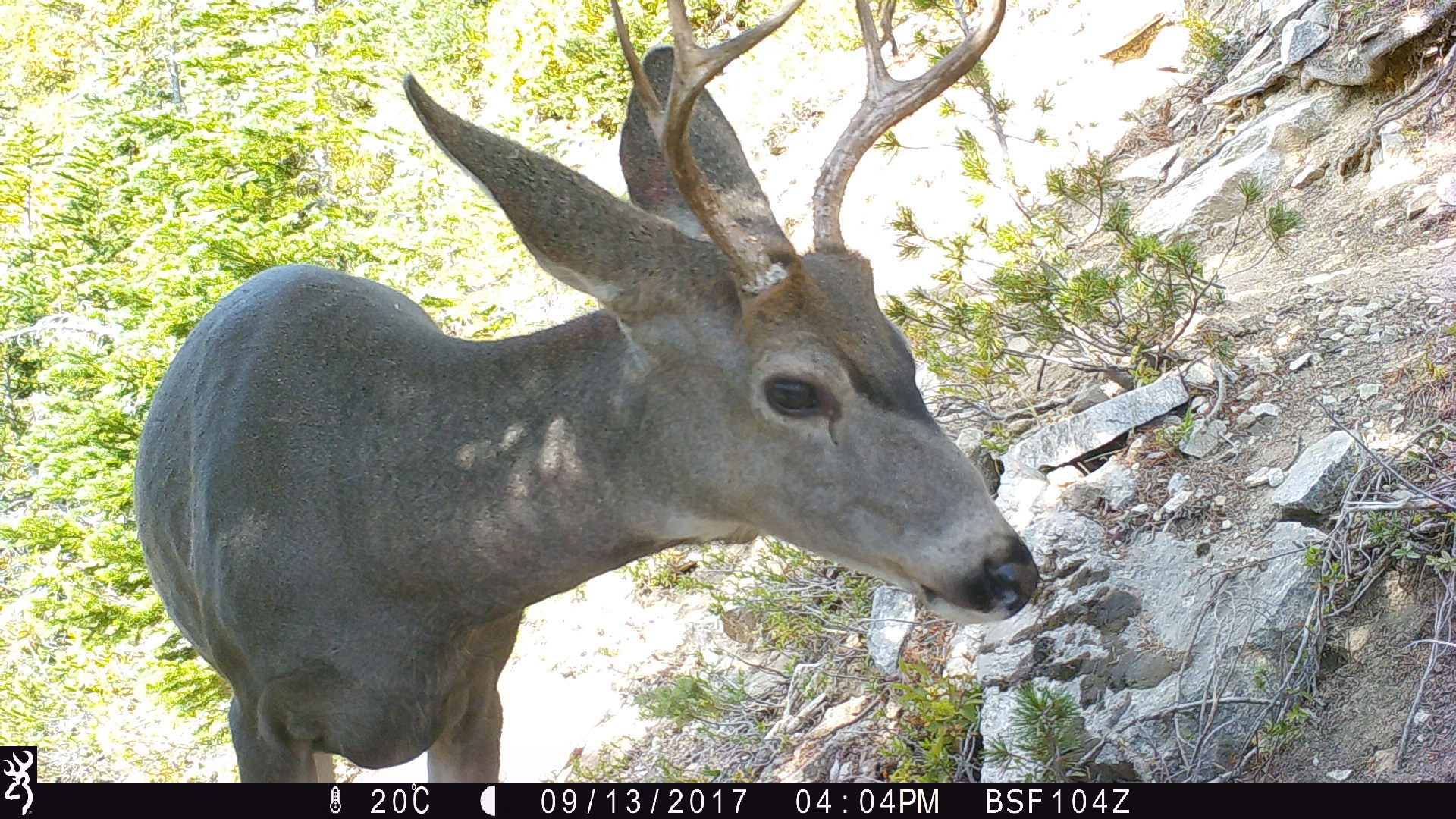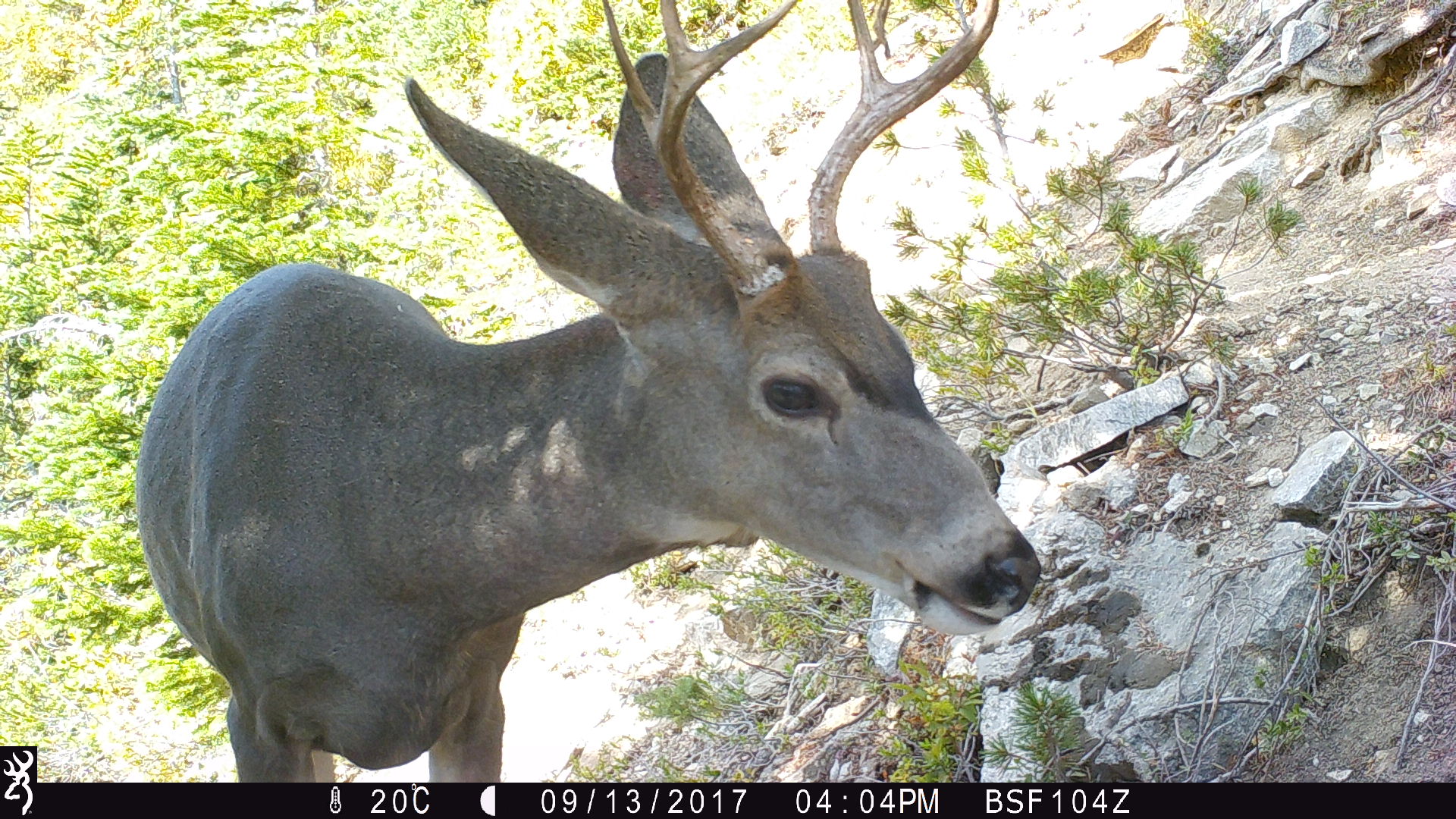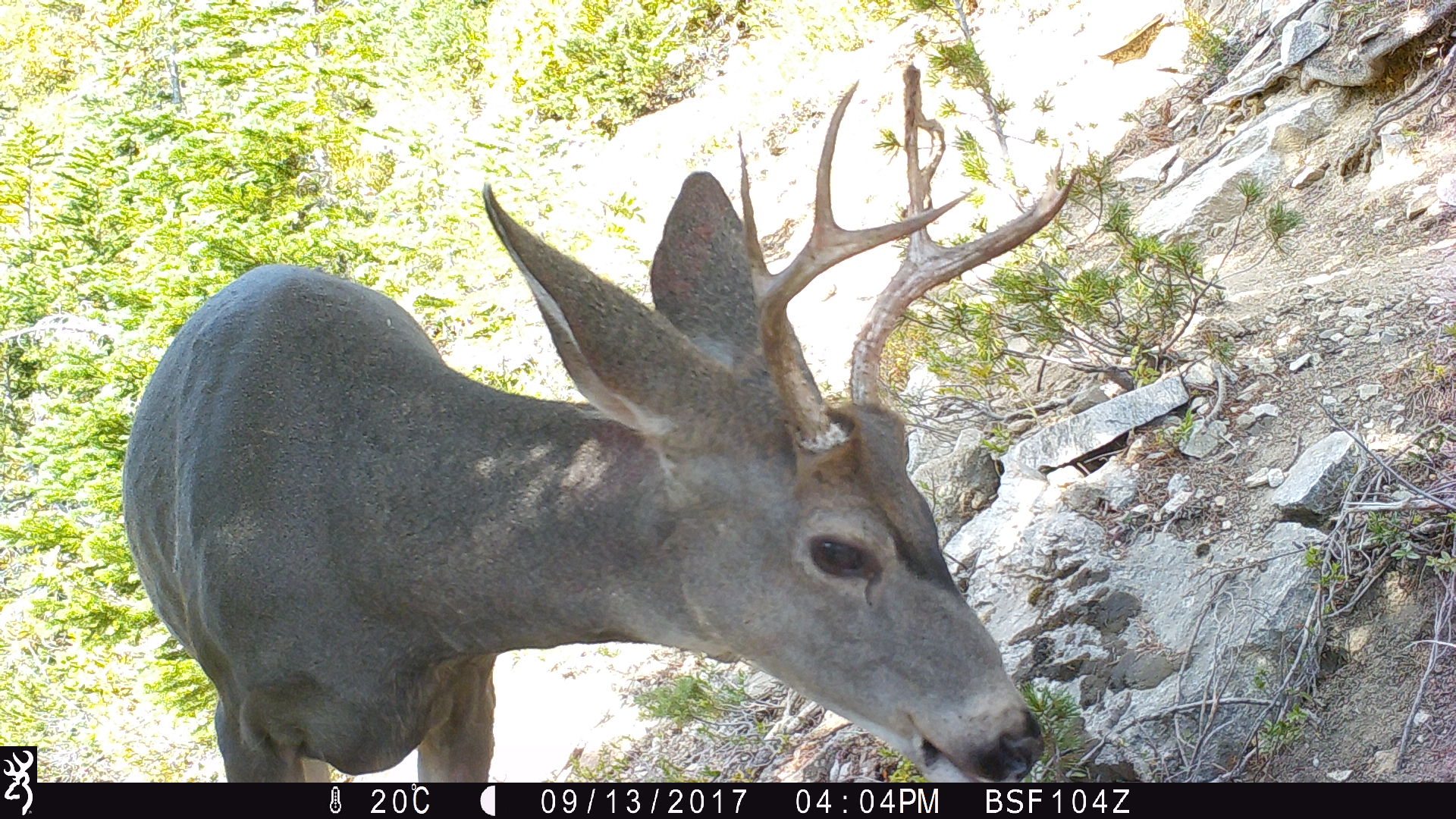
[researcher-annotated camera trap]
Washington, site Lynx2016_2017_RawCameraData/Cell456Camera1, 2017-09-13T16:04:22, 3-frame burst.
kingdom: Animalia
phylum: Chordata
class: Mammalia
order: Artiodactyla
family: Cervidae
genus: Odocoileus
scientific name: Odocoileus hemionus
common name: mule deer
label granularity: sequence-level